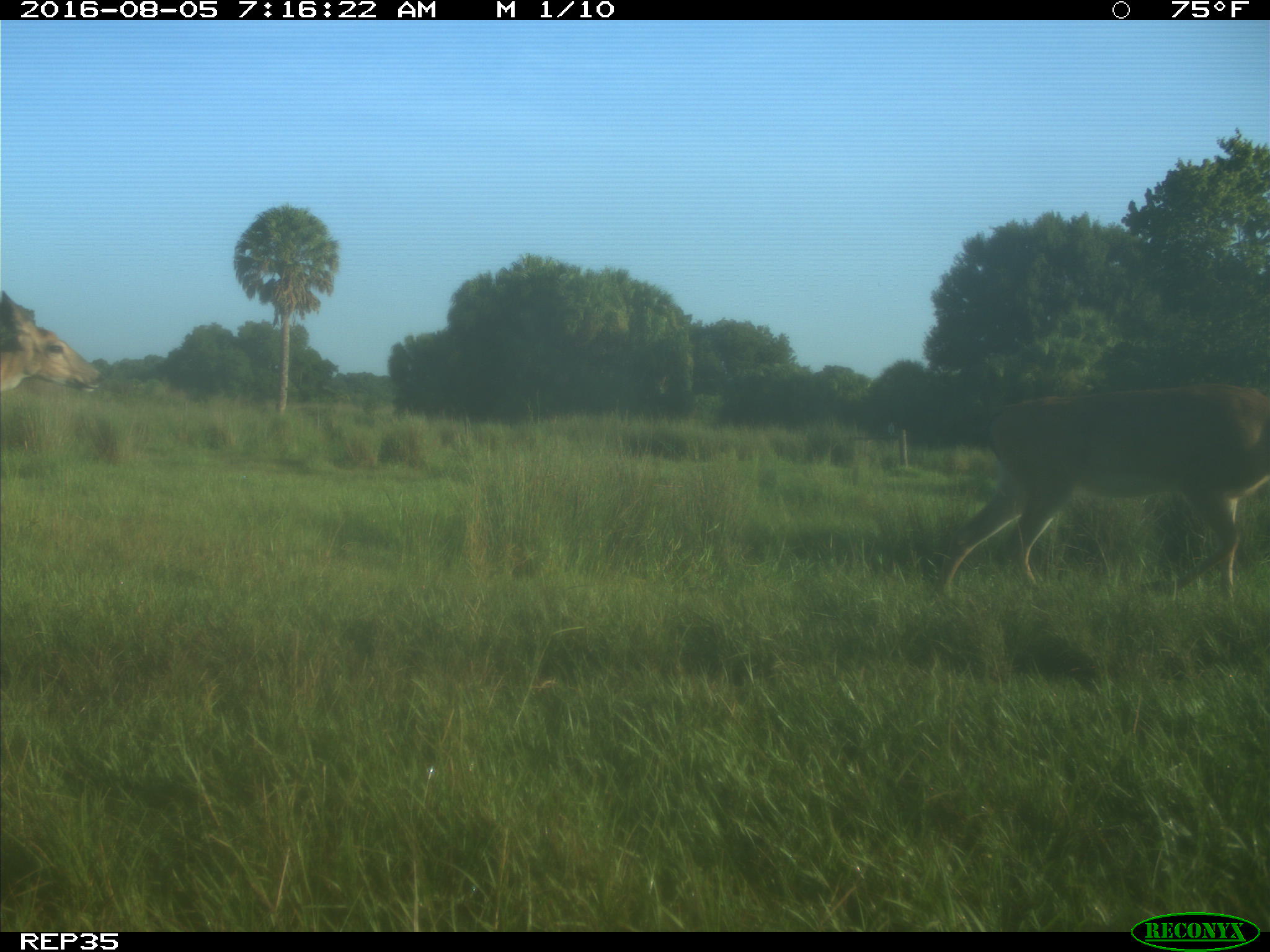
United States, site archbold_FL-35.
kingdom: Animalia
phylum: Chordata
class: Mammalia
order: Artiodactyla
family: Cervidae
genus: Odocoileus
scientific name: Odocoileus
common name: deer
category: unidentified deer